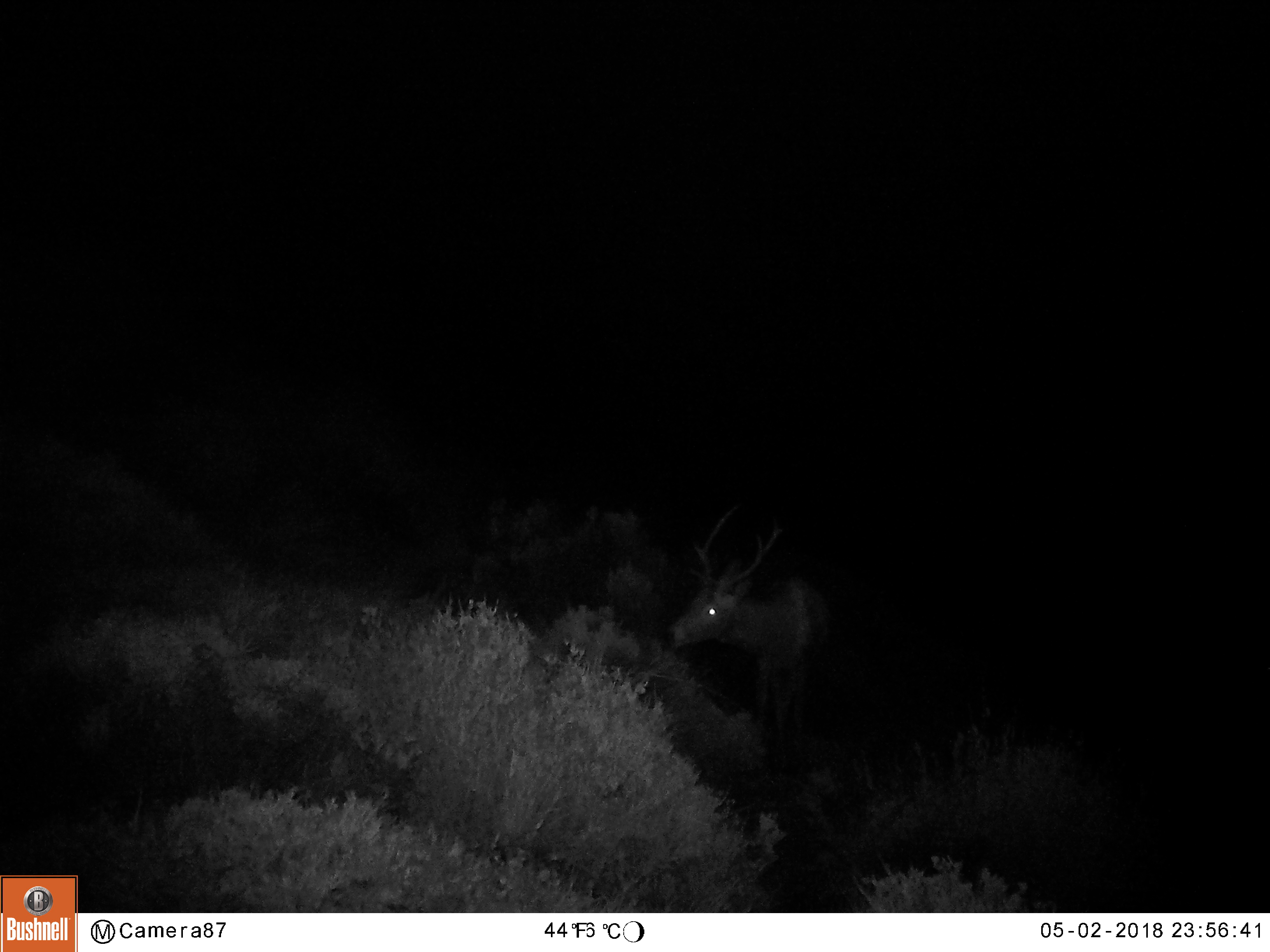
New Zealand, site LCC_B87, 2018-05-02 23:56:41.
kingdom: Animalia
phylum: Chordata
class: Mammalia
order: Artiodactyla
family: Cervidae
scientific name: Cervidae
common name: deer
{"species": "deer (Cervidae)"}